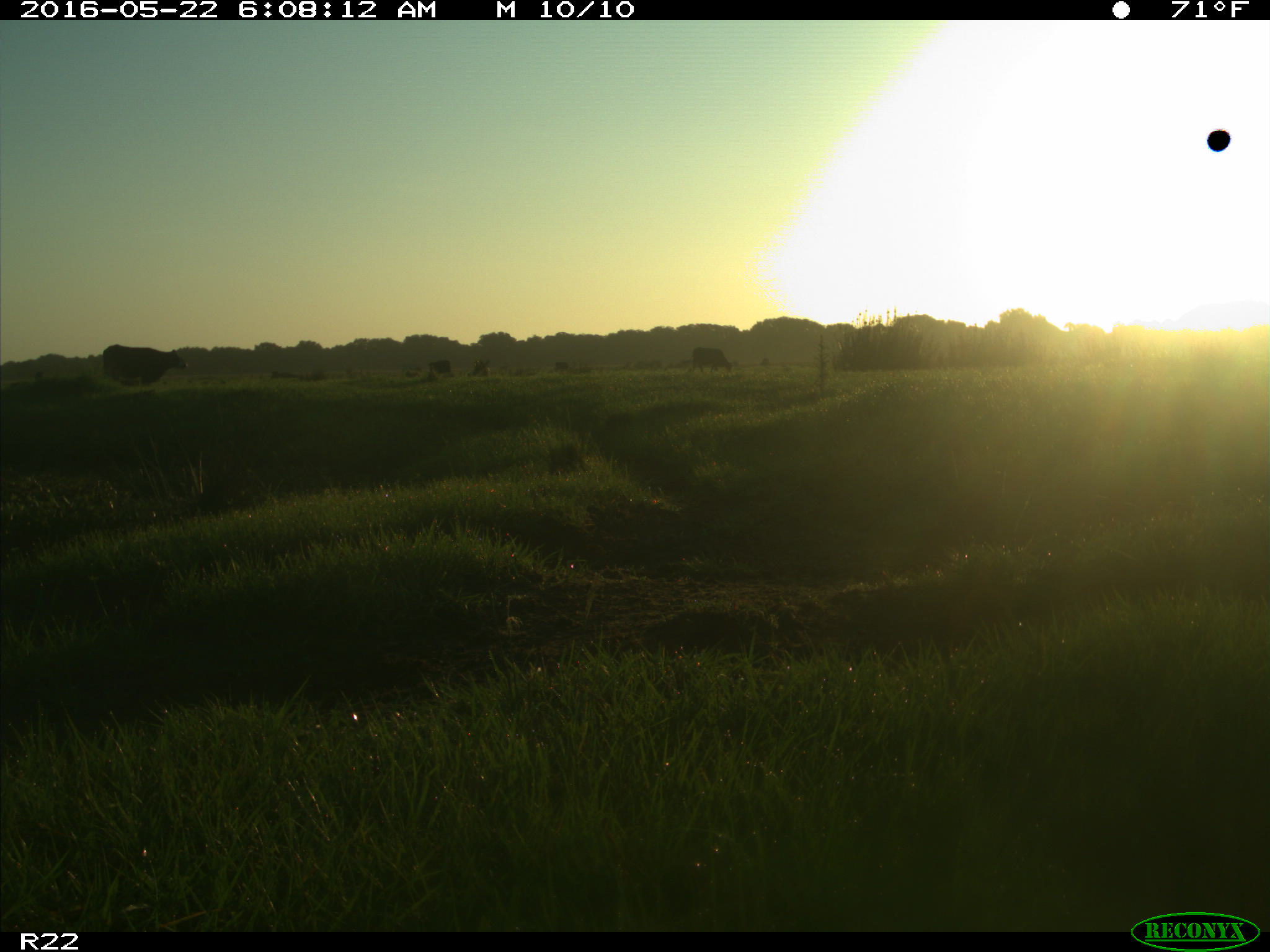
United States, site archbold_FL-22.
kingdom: Animalia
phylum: Chordata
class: Mammalia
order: Artiodactyla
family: Bovidae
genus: Bos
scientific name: Bos taurus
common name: domestic cow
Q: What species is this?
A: Bos taurus (domestic cow).